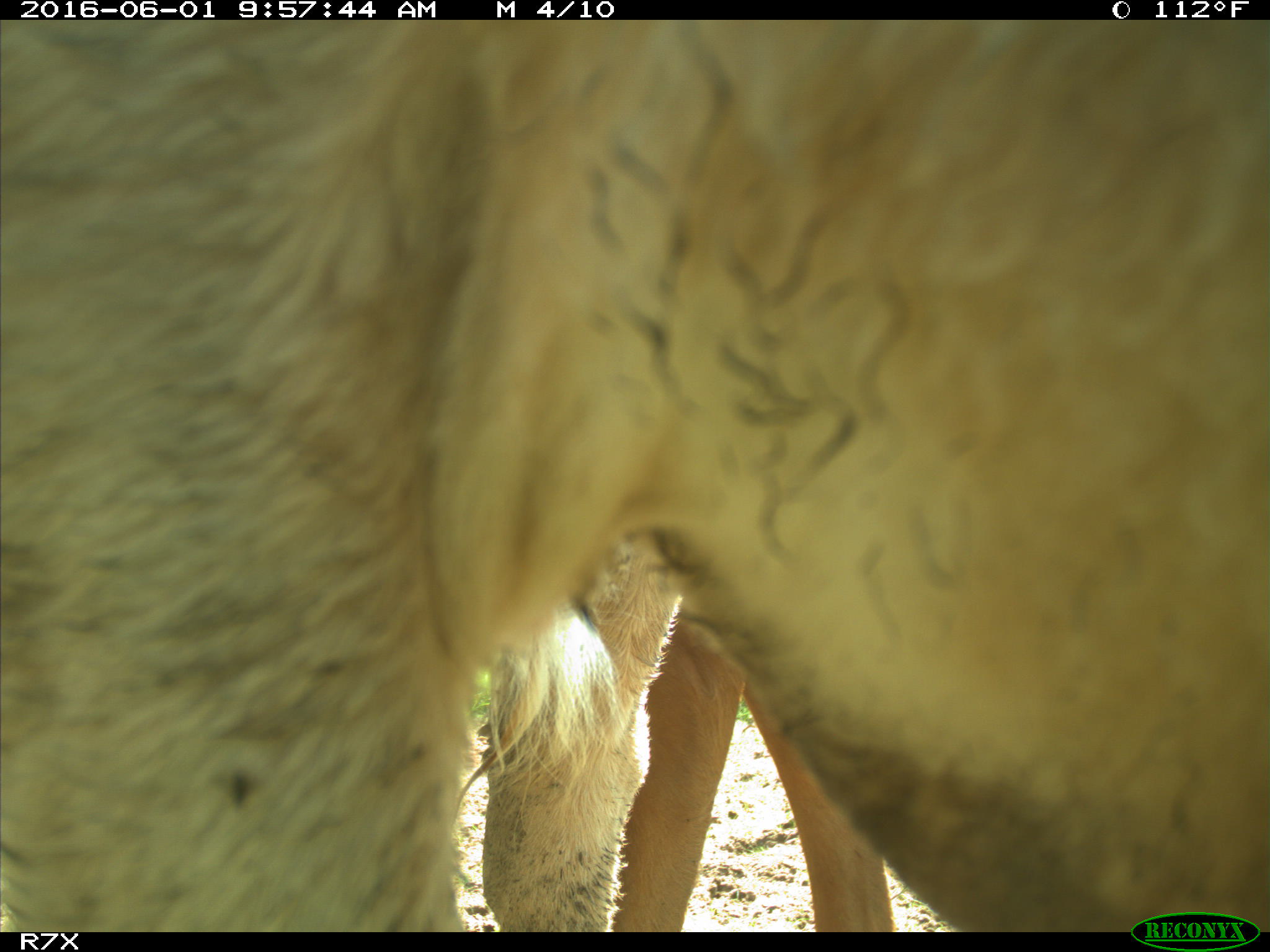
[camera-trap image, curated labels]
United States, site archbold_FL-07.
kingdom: Animalia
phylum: Chordata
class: Mammalia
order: Artiodactyla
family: Bovidae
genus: Bos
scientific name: Bos taurus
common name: domestic cow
Bos taurus (domestic cow).